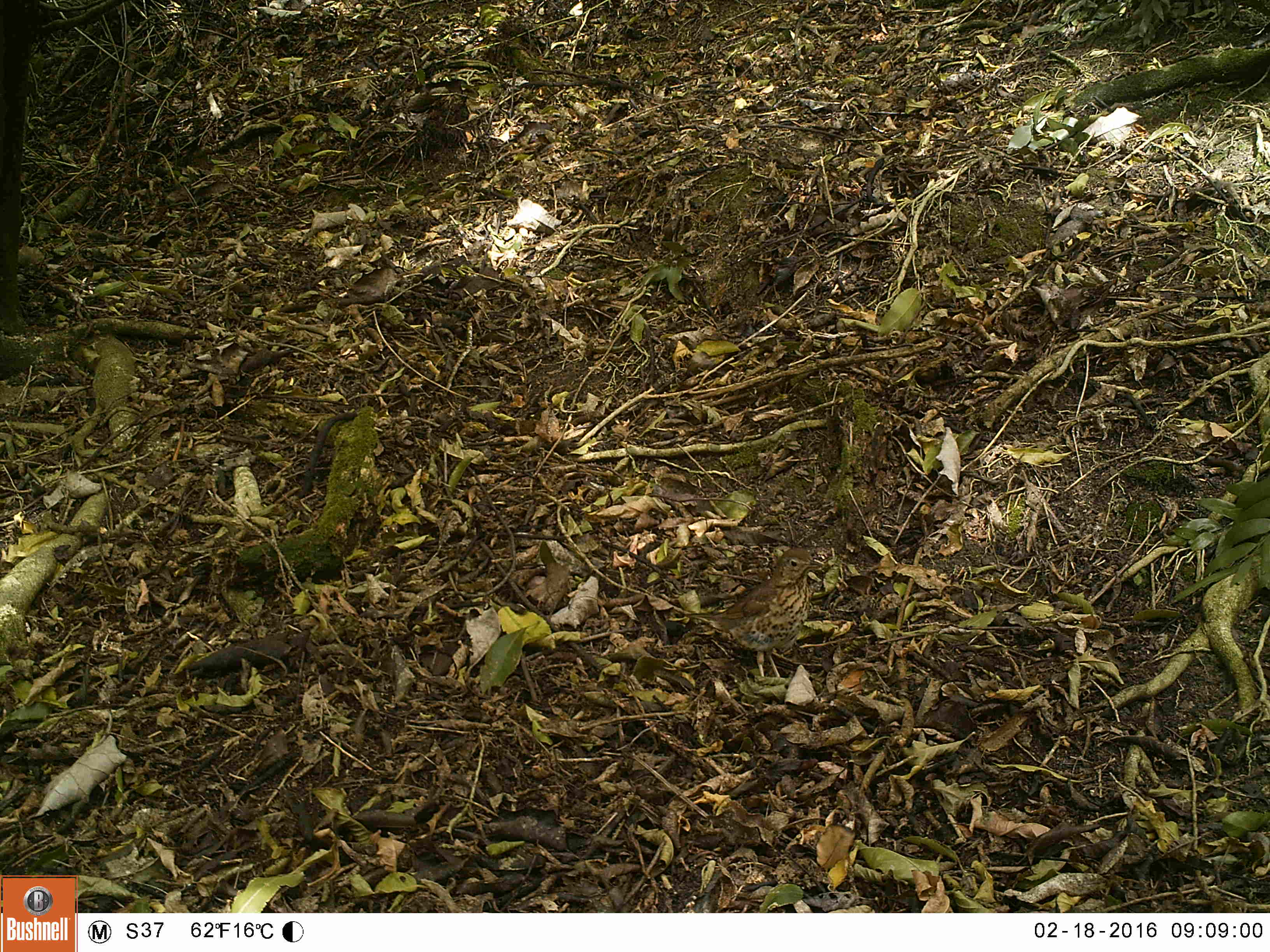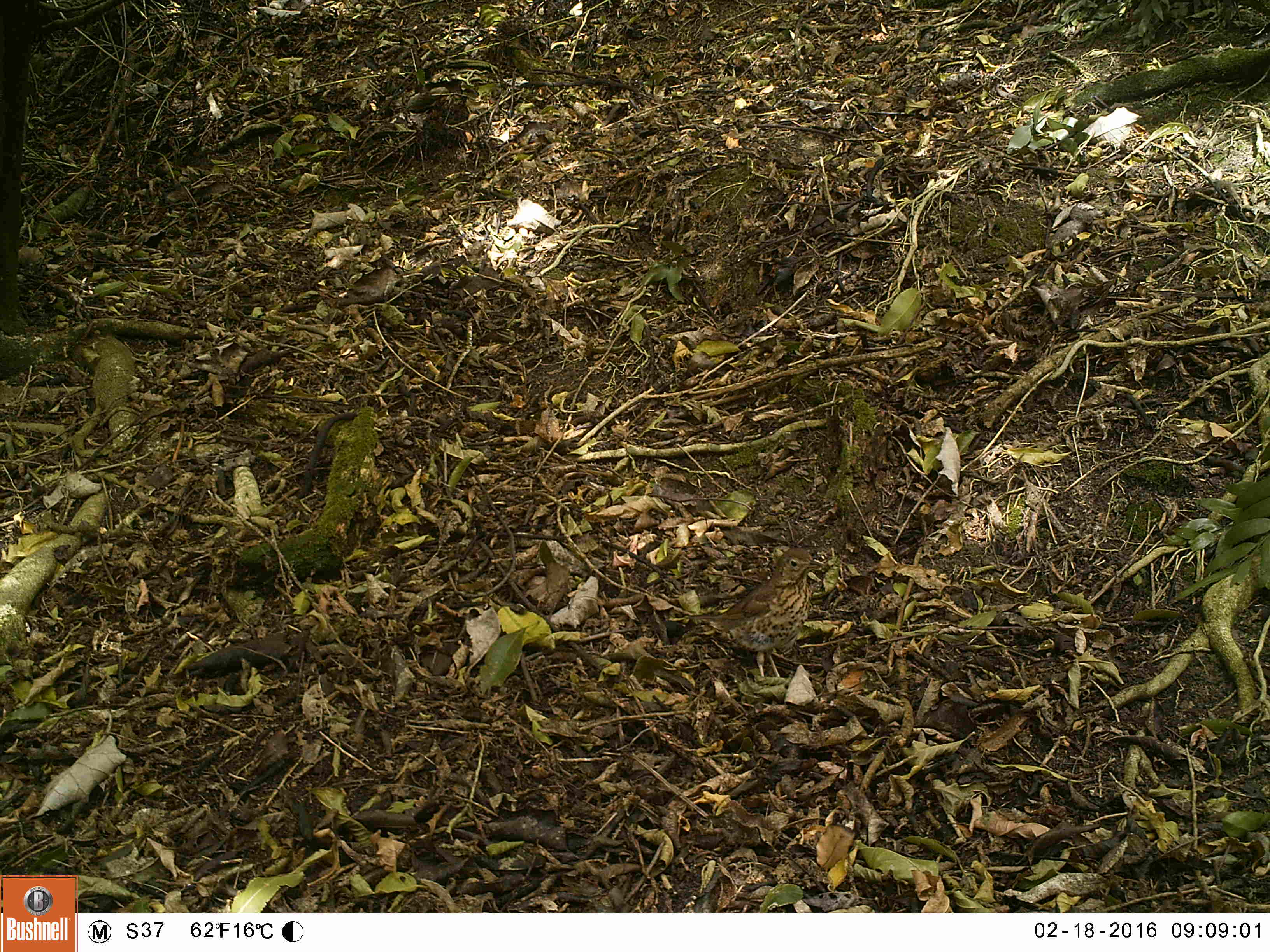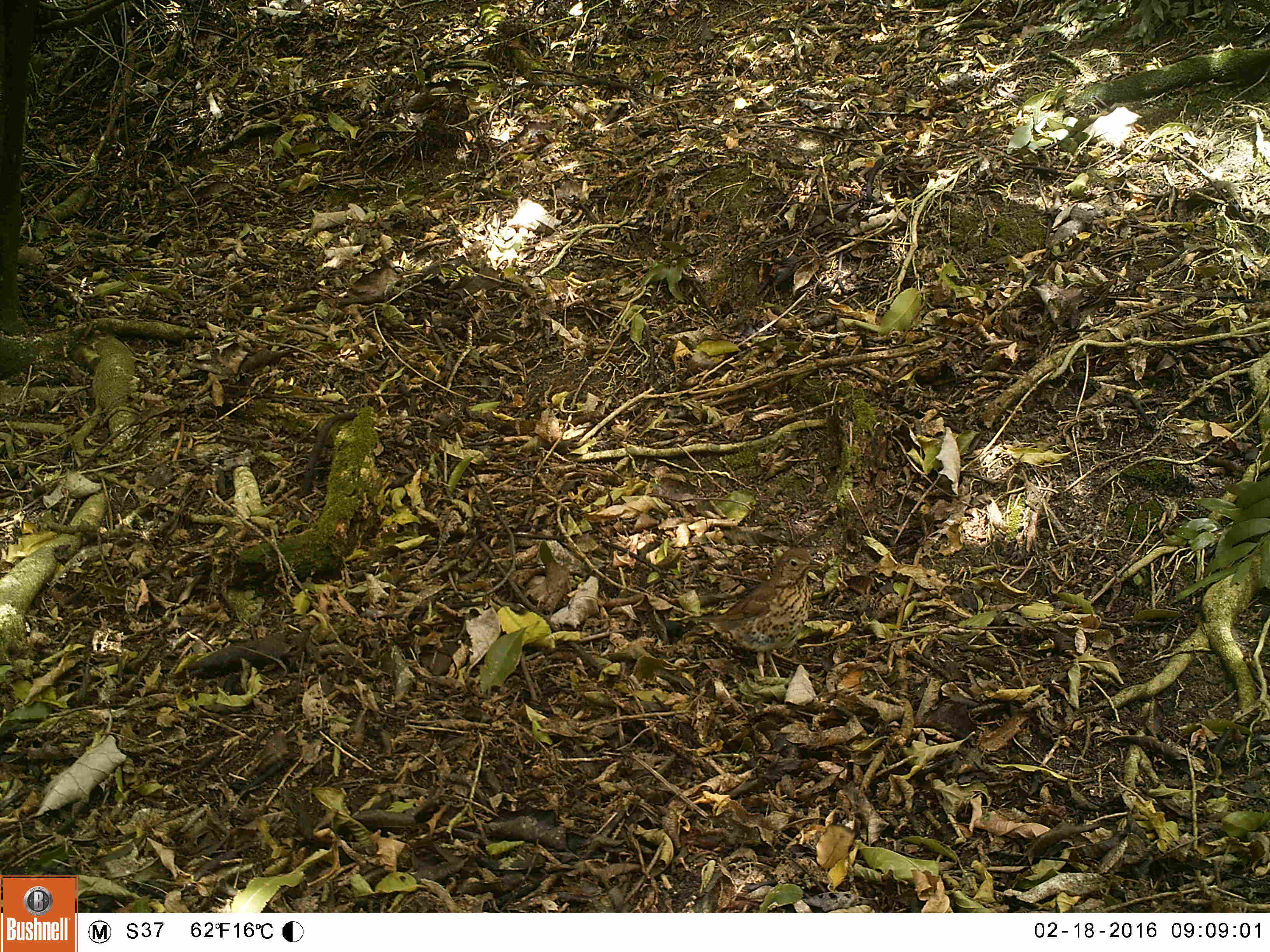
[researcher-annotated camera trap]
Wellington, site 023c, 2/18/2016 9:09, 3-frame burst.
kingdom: Animalia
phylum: Chordata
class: Aves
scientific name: Aves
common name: bird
Bird (Aves).